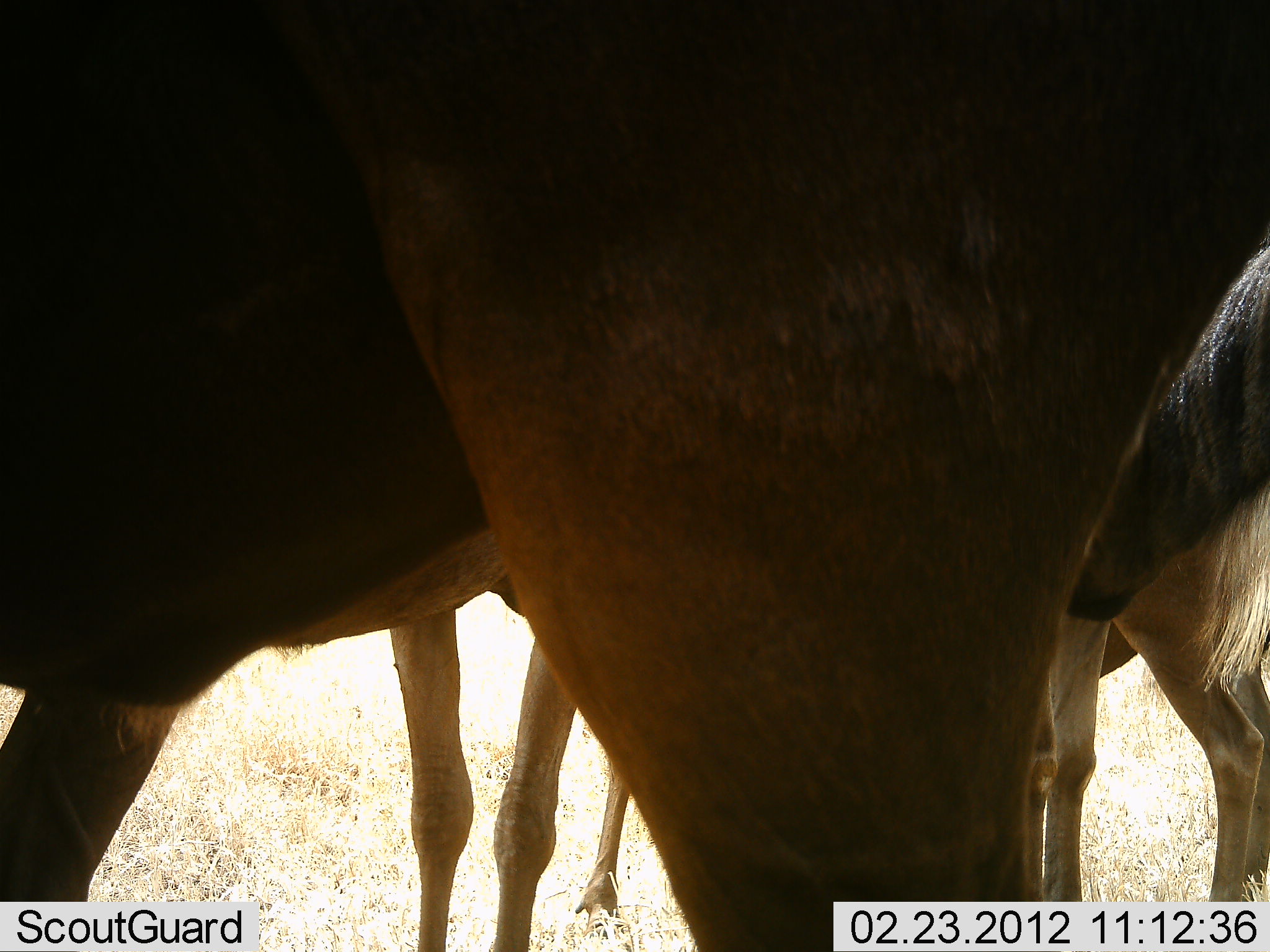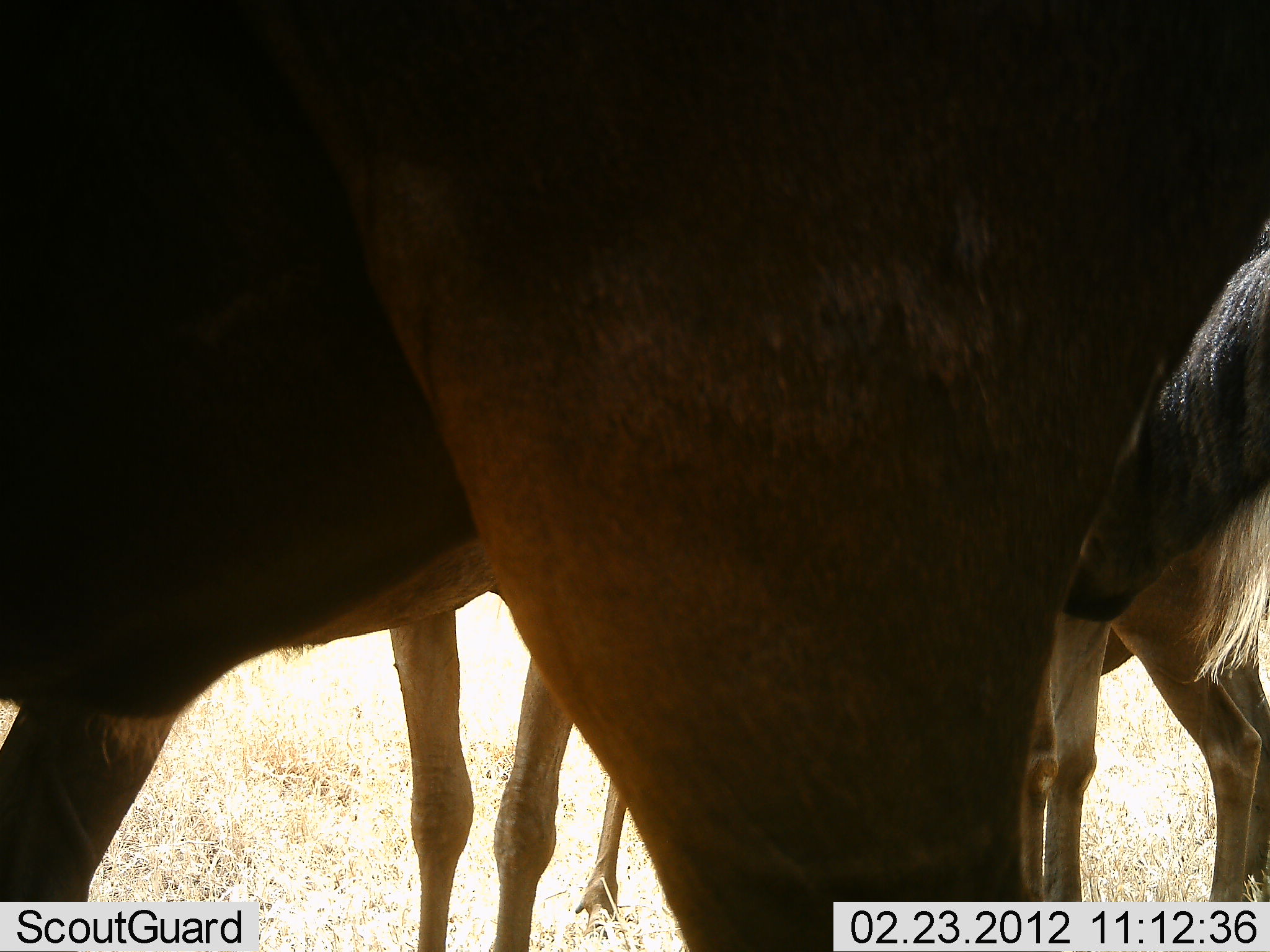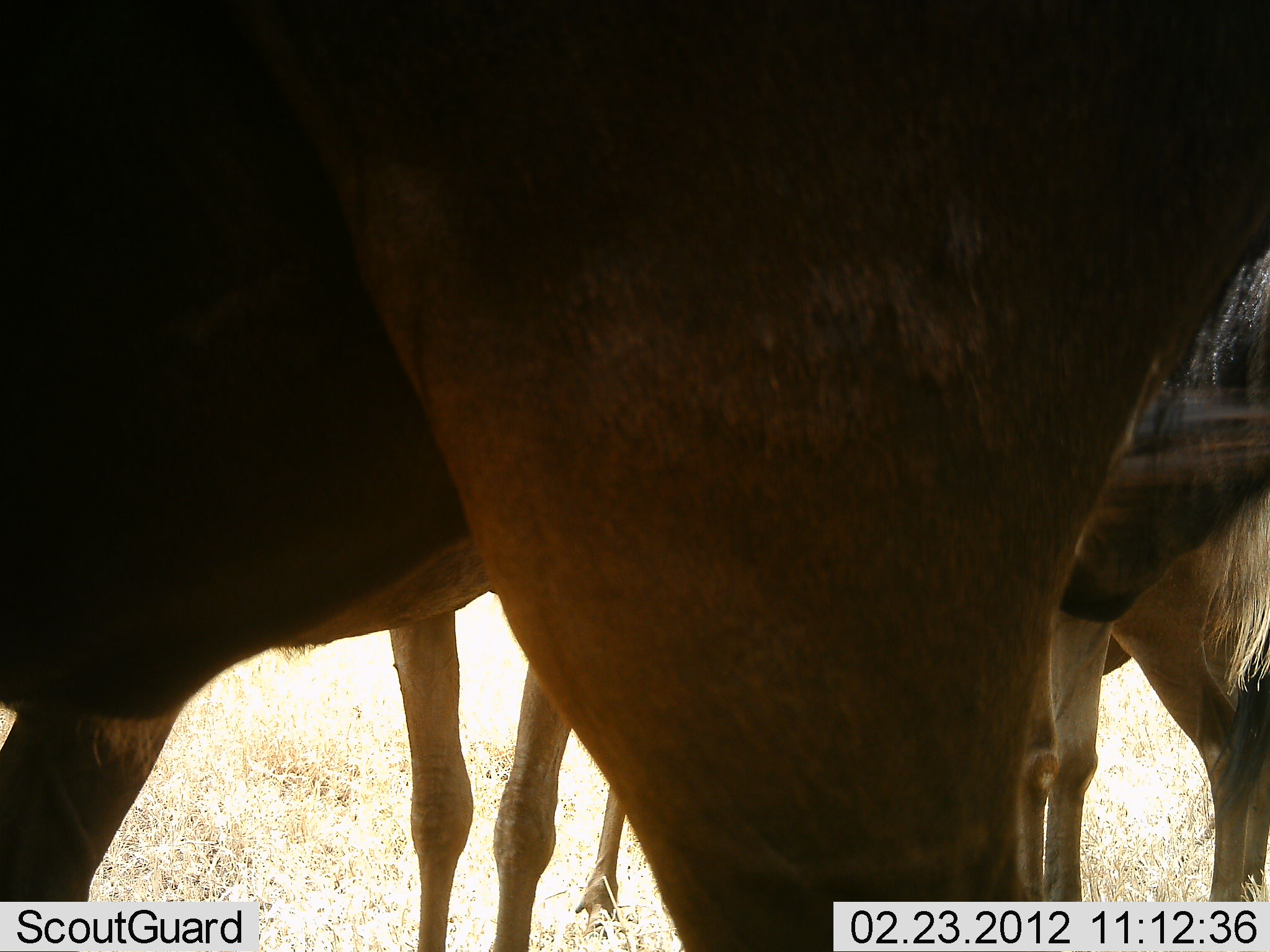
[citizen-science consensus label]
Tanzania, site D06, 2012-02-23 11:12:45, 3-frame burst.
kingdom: Animalia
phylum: Chordata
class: Mammalia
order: Artiodactyla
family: Bovidae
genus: Connochaetes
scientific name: Connochaetes taurinus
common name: blue wildebeest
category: wildebeest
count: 3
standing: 100%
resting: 0%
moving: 0%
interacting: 0%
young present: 0%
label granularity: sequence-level